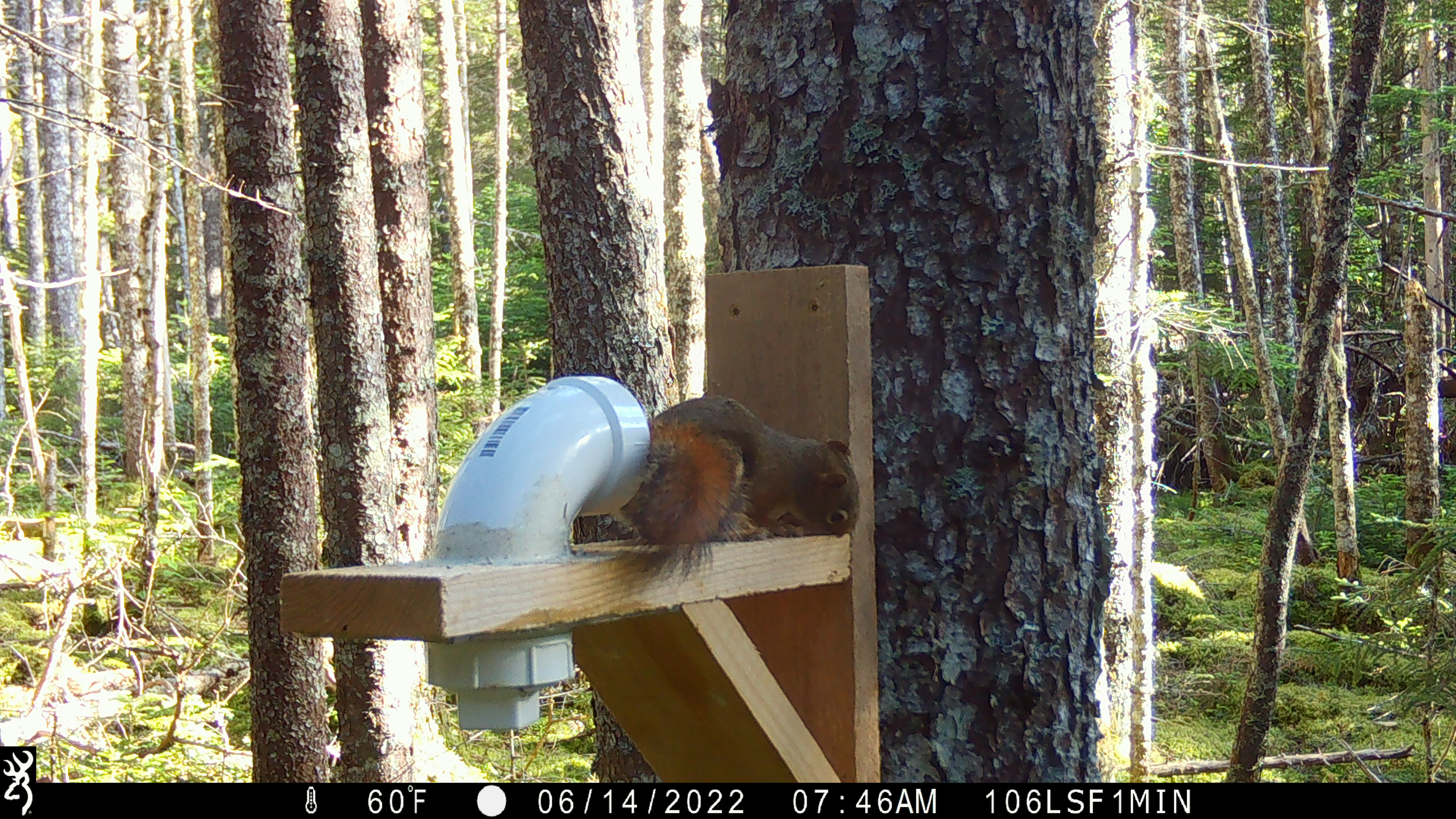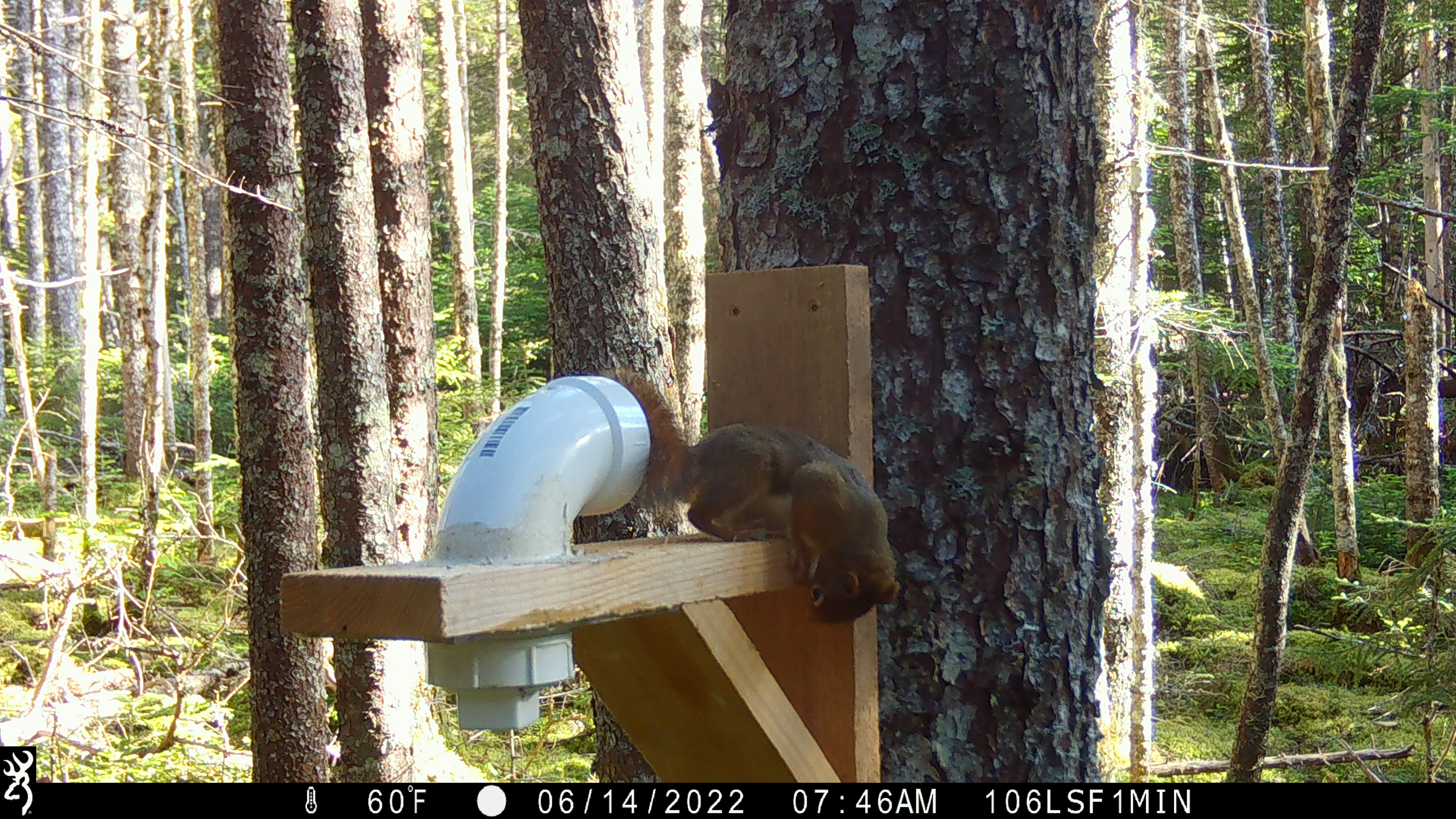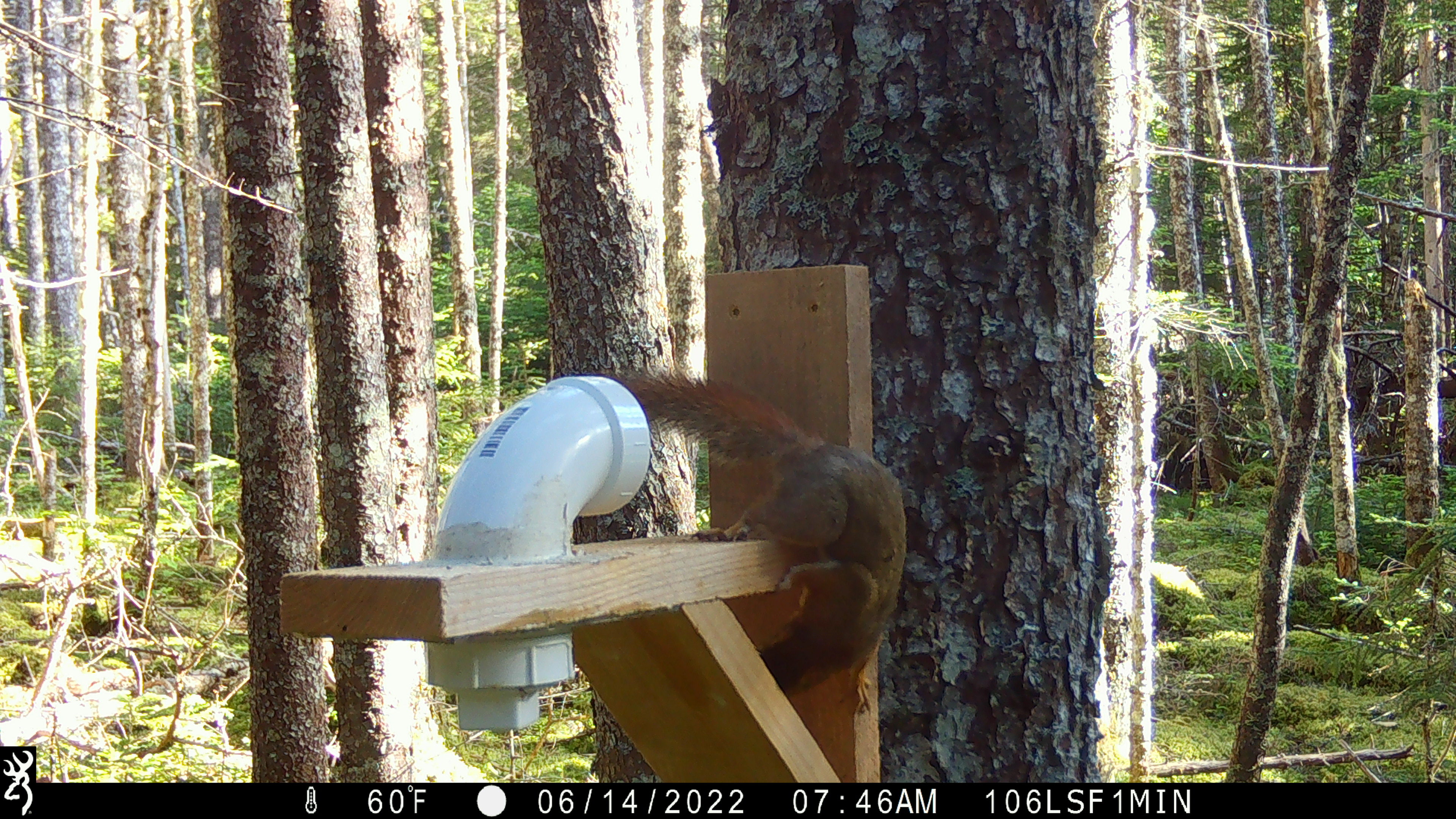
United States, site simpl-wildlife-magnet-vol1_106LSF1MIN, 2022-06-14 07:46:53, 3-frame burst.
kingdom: Animalia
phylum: Chordata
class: Mammalia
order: Rodentia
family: Sciuridae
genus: Tamiasciurus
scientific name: Tamiasciurus hudsonicus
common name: red squirrel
Red squirrel (Tamiasciurus hudsonicus).